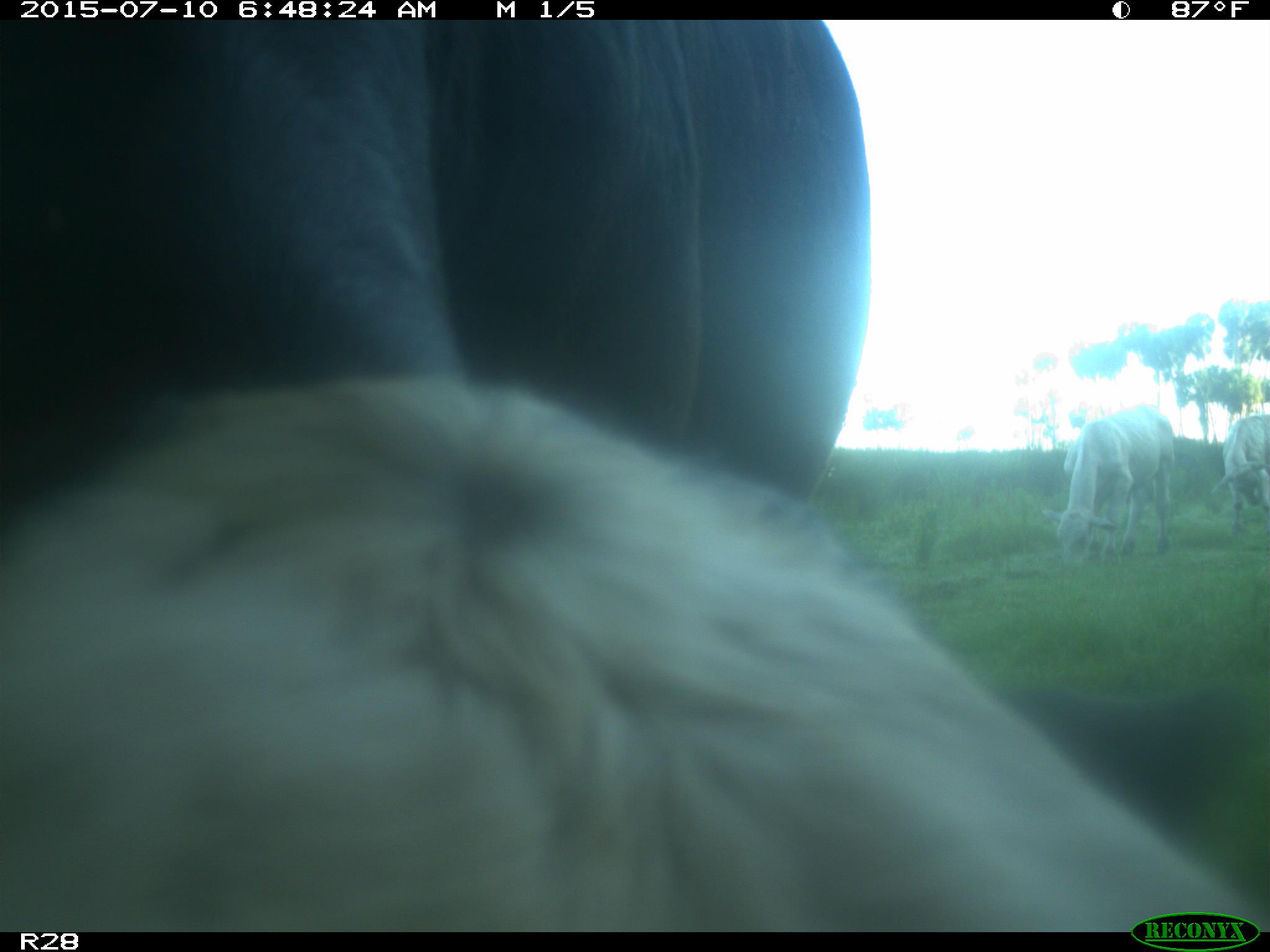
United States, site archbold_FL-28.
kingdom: Animalia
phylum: Chordata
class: Mammalia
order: Artiodactyla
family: Bovidae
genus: Bos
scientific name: Bos taurus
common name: domestic cow